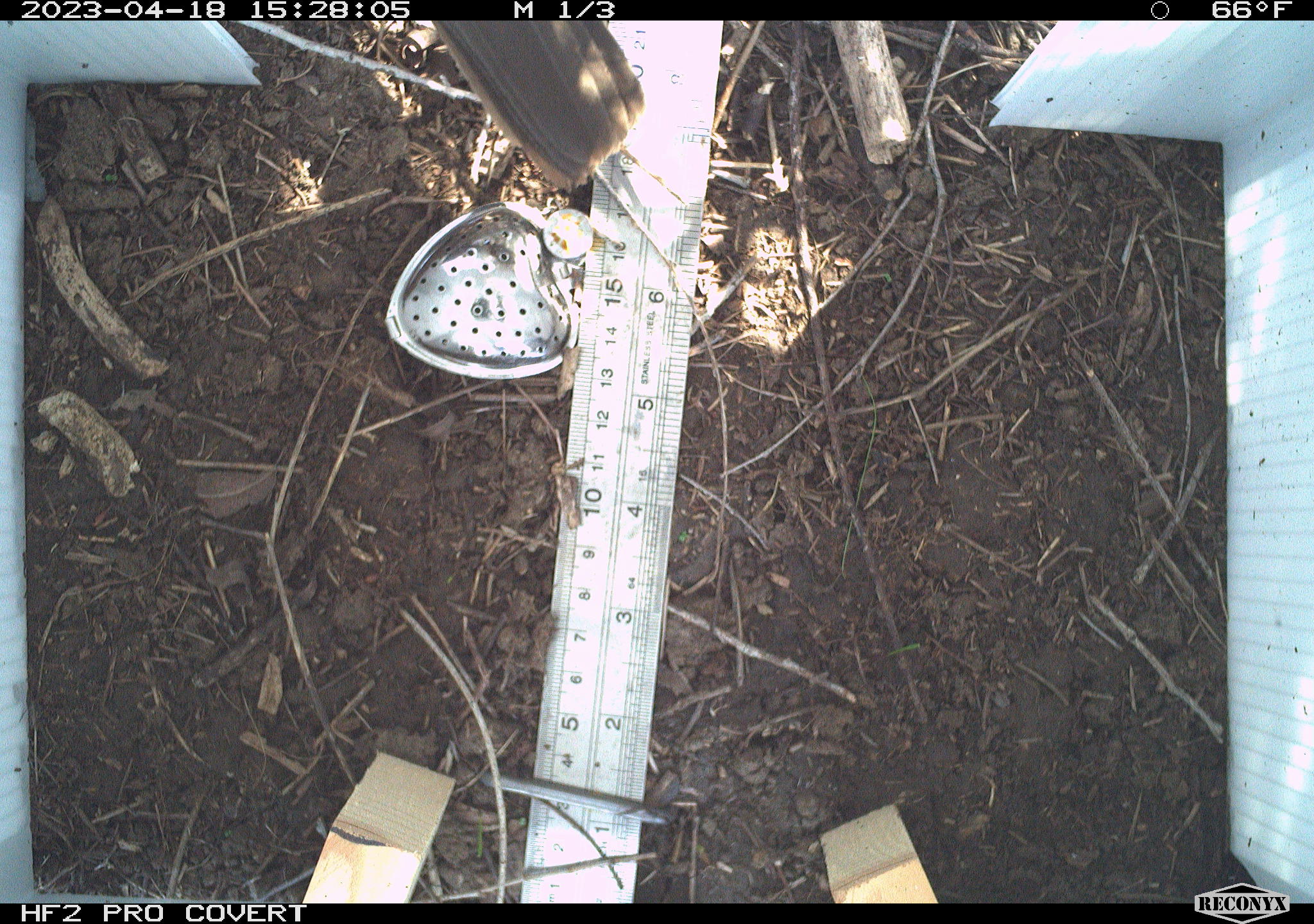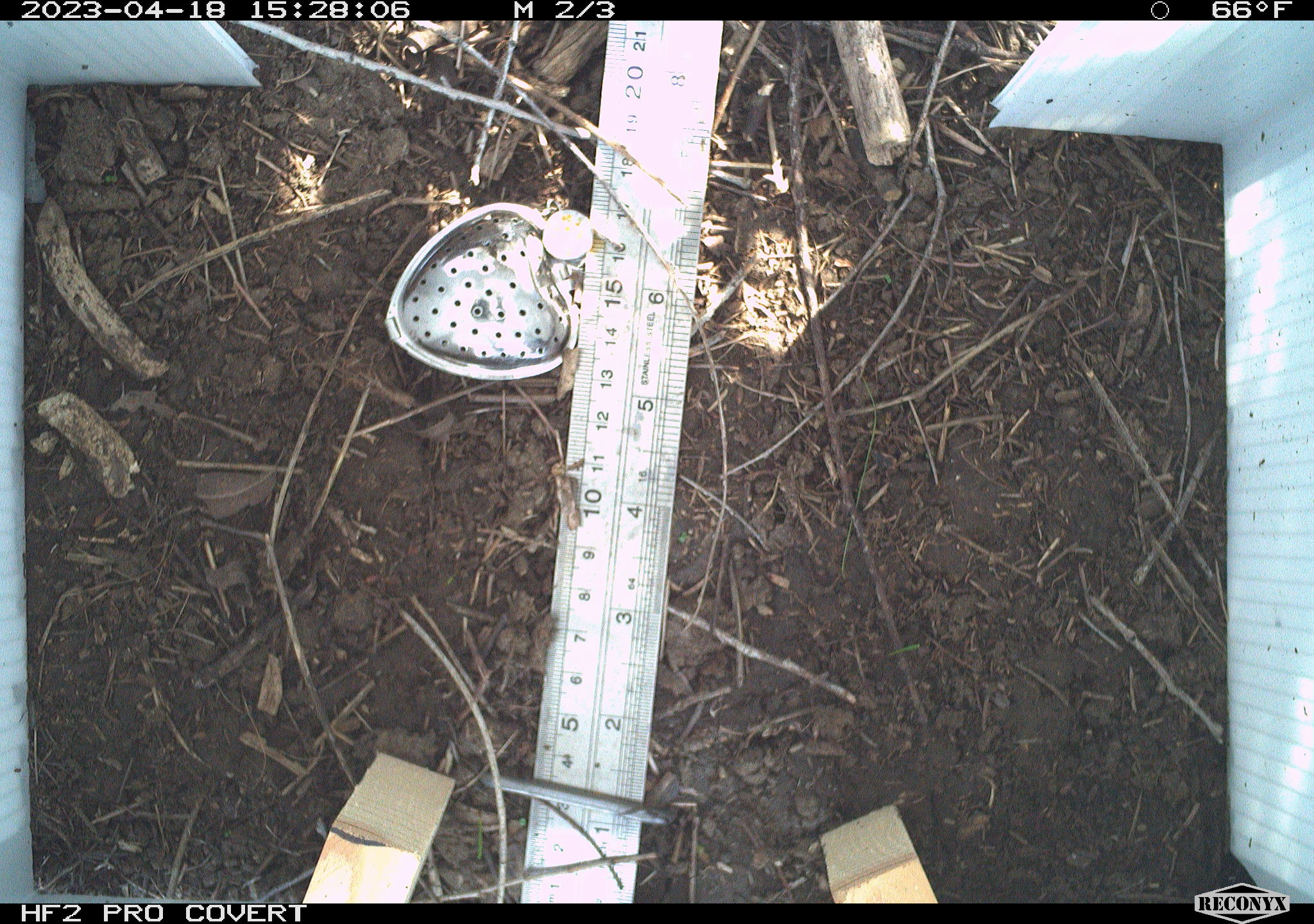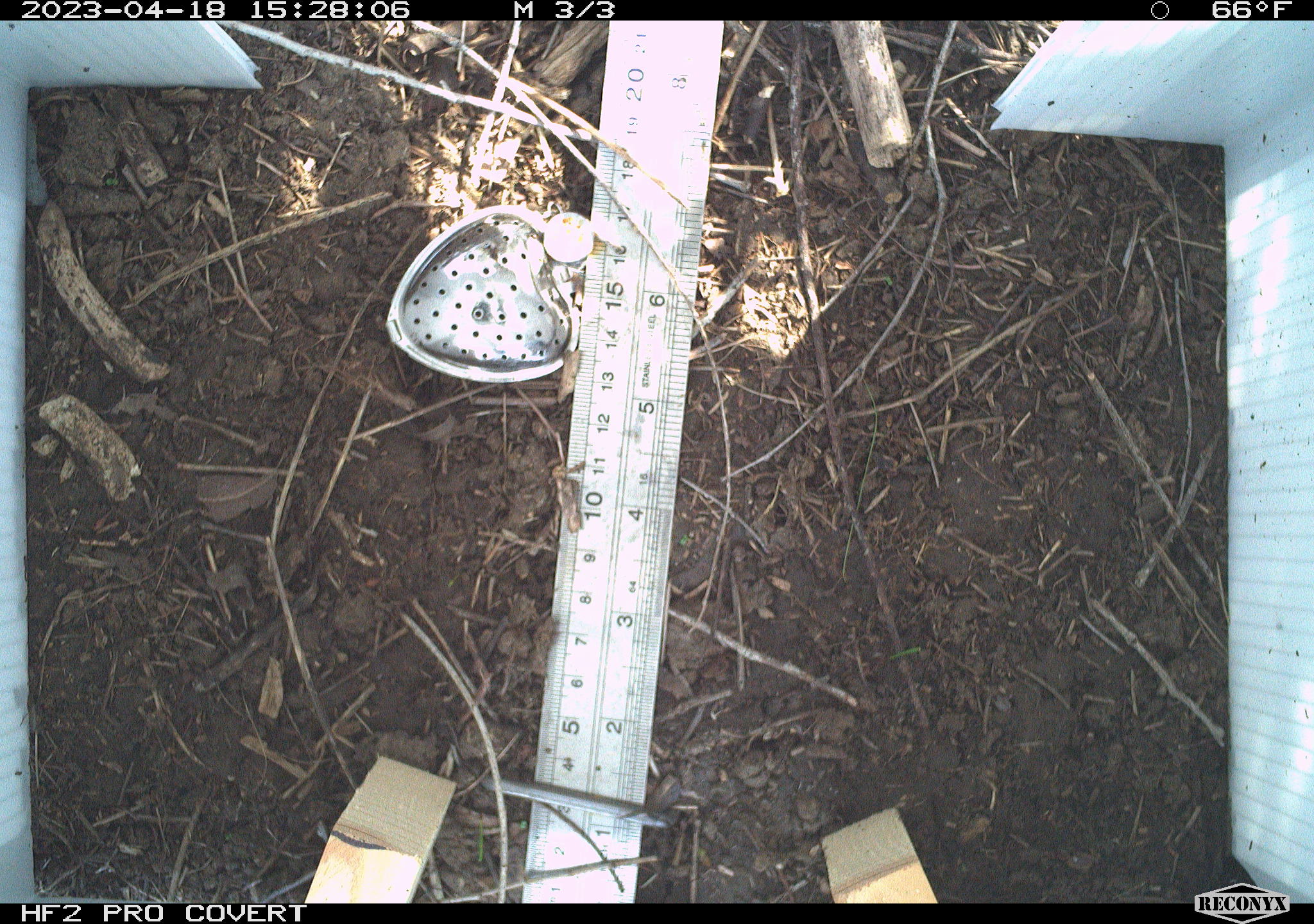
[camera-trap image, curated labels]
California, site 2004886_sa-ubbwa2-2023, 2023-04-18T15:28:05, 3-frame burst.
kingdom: Animalia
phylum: Chordata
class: Aves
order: Passeriformes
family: Passerellidae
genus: Melozone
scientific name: Melozone crissalis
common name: california towhee